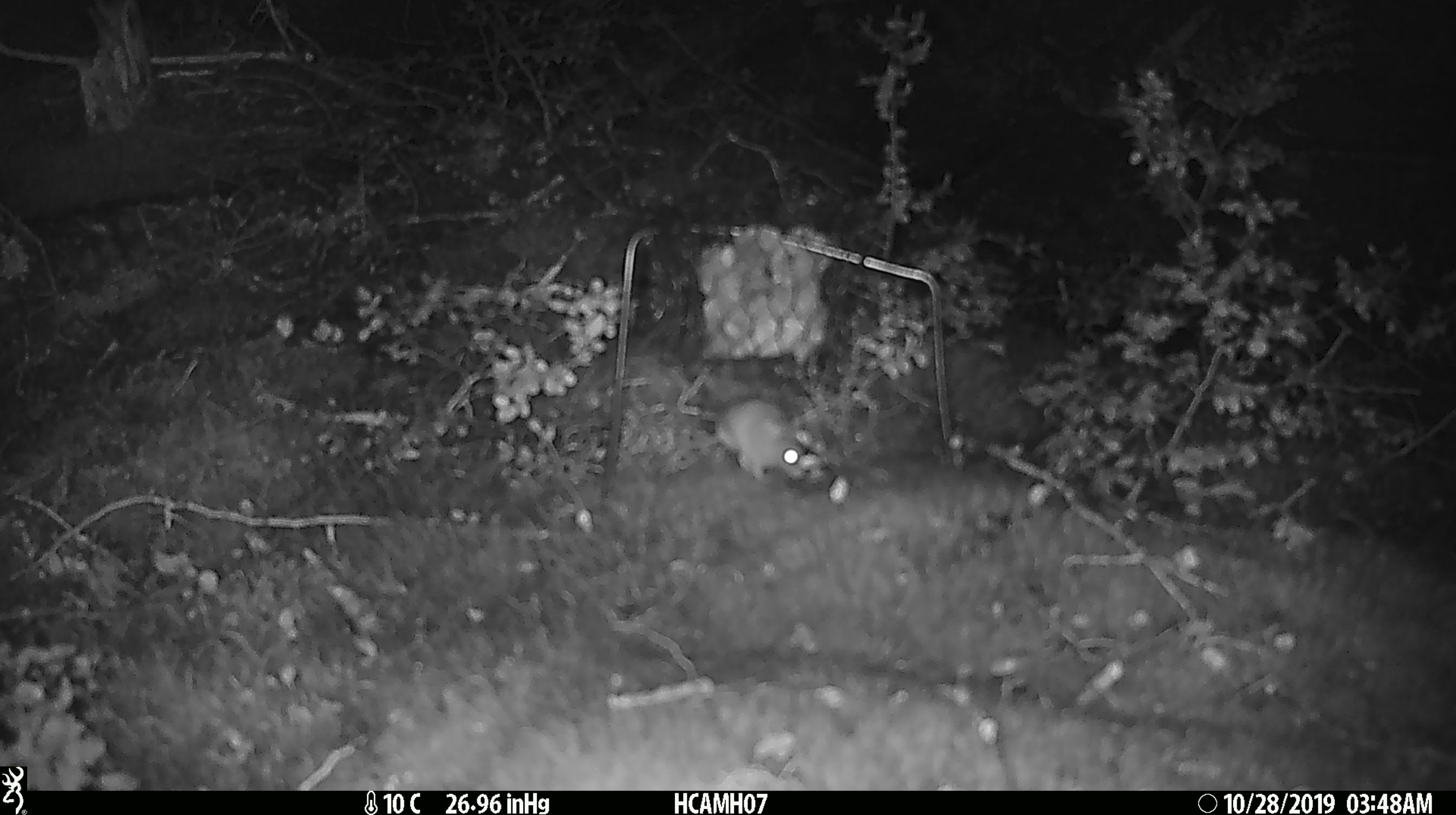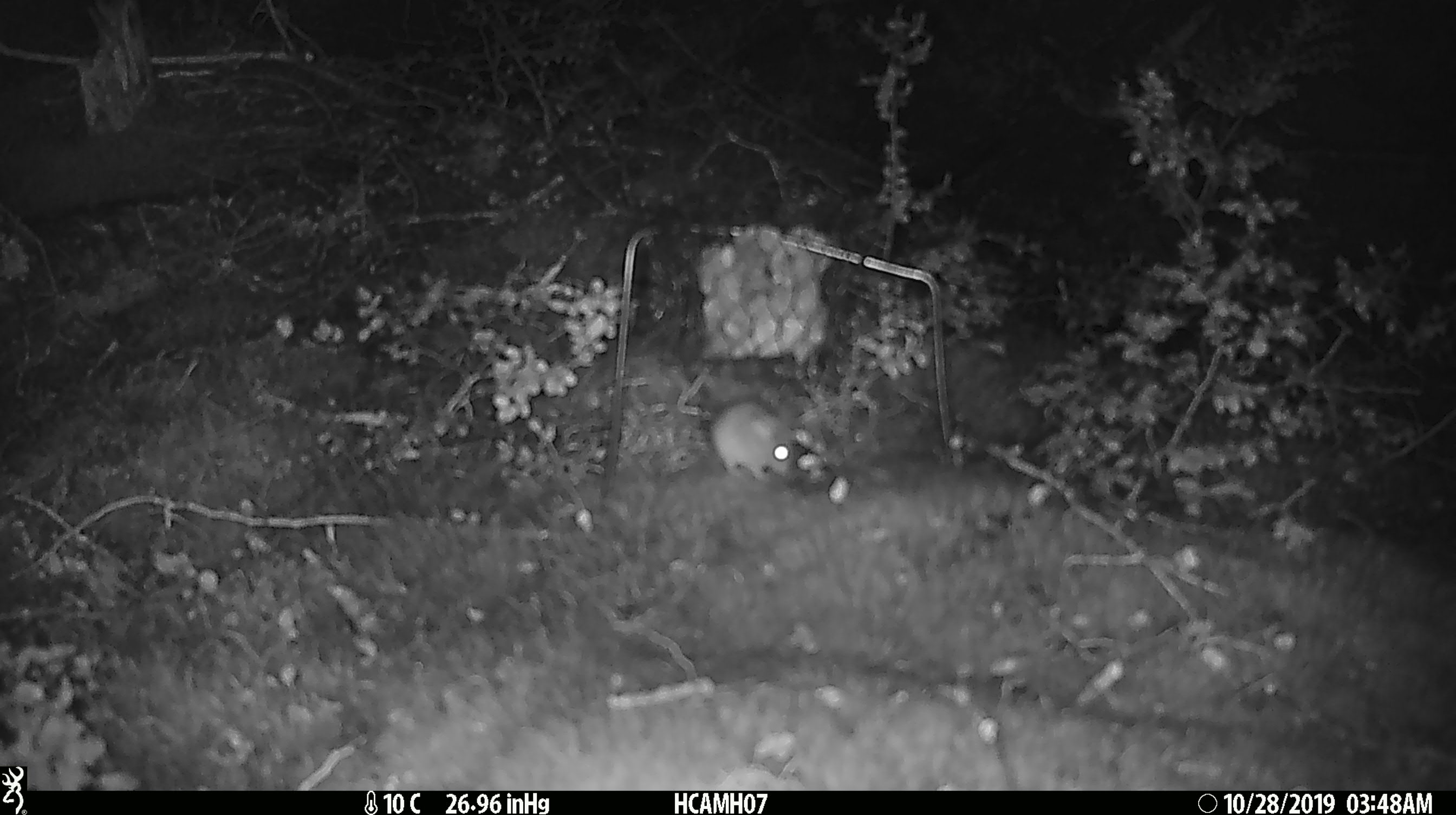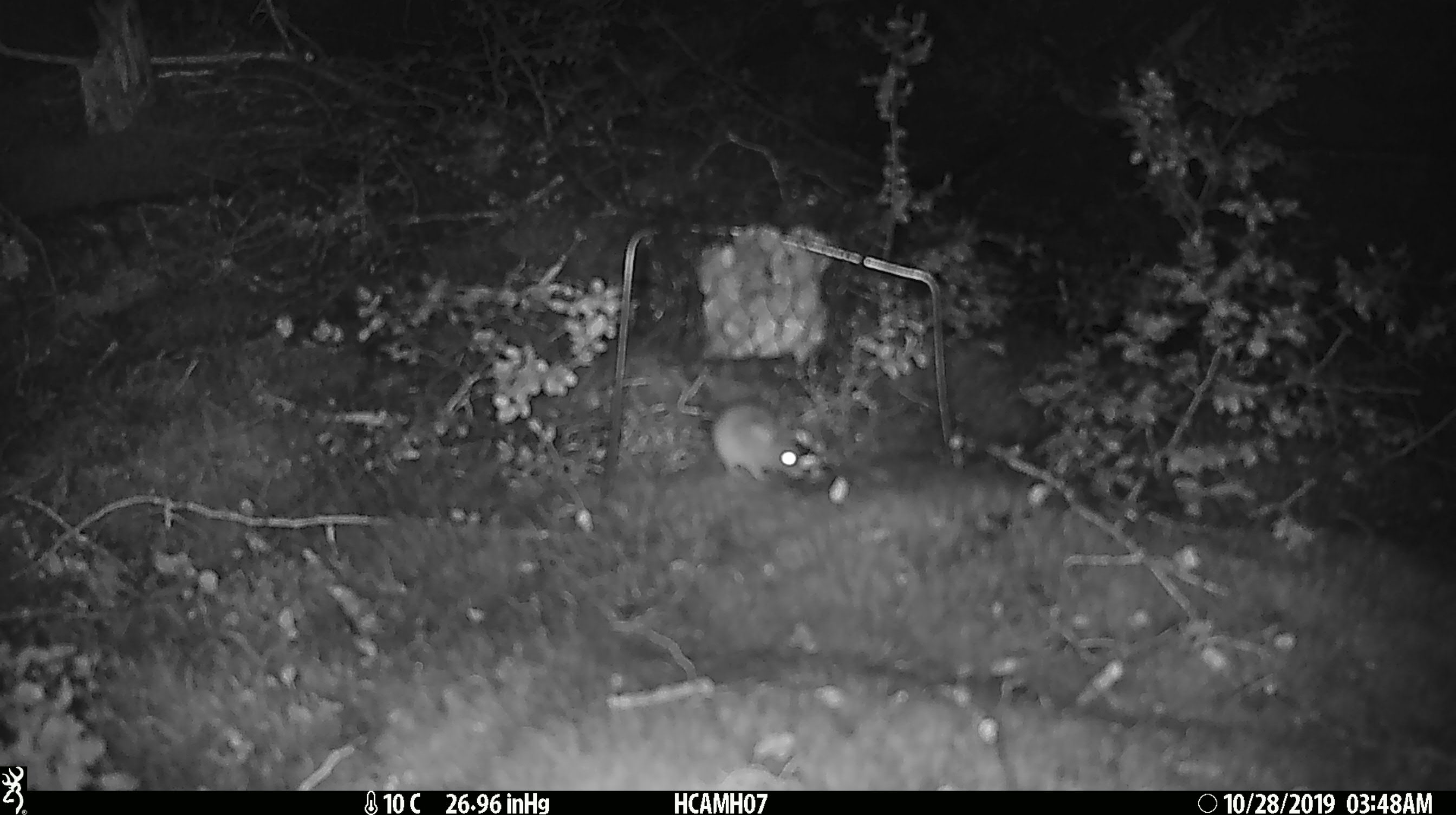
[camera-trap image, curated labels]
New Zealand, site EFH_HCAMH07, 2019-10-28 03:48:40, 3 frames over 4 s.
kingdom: Animalia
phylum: Chordata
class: Mammalia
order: Rodentia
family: Muridae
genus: Mus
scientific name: Mus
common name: mouse